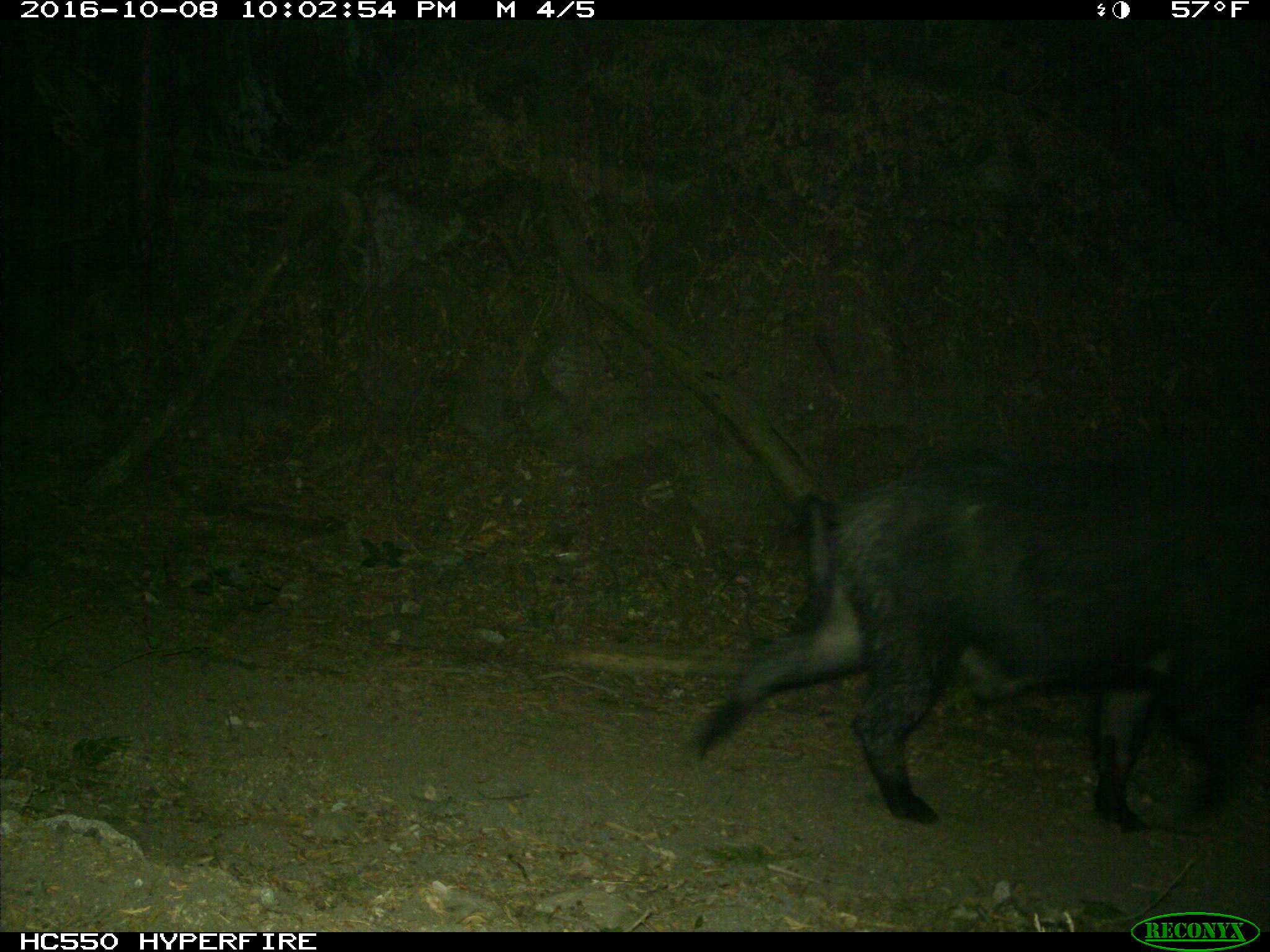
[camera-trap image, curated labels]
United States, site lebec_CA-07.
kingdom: Animalia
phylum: Chordata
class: Mammalia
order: Artiodactyla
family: Suidae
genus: Sus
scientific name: Sus scrofa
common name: wild boar